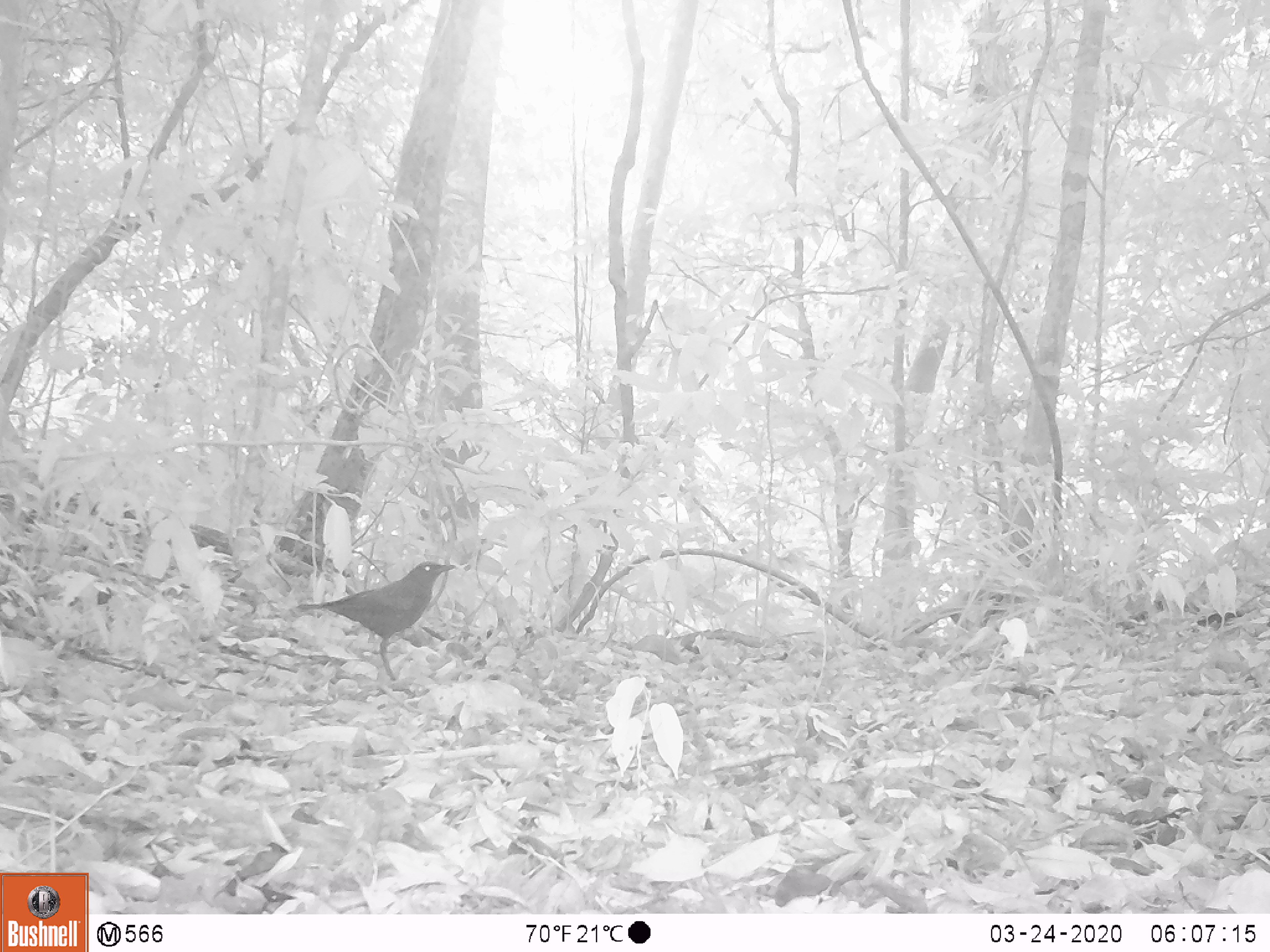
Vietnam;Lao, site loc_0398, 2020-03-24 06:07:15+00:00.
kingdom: Animalia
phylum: Chordata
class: Aves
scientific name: Aves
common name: bird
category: unidentified bird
Unidentified bird (bird) (Aves). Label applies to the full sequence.